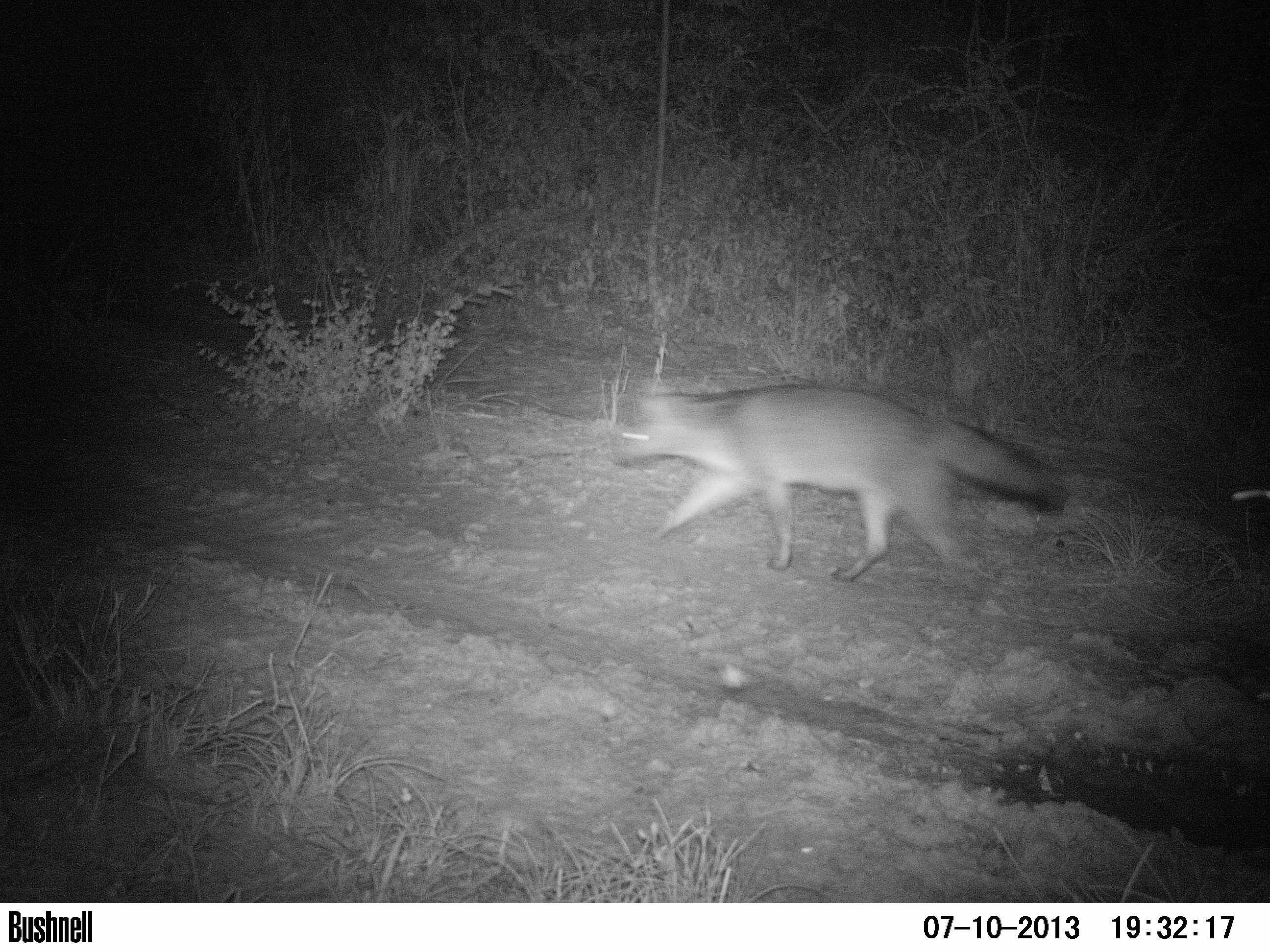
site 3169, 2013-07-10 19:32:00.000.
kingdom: Animalia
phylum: Chordata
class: Mammalia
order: Carnivora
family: Canidae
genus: Cerdocyon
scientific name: Cerdocyon thous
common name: crab-eating fox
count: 1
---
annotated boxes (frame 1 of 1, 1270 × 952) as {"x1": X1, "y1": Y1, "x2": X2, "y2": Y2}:
cerdocyon thous: {"x1": 612, "y1": 385, "x2": 1068, "y2": 582}